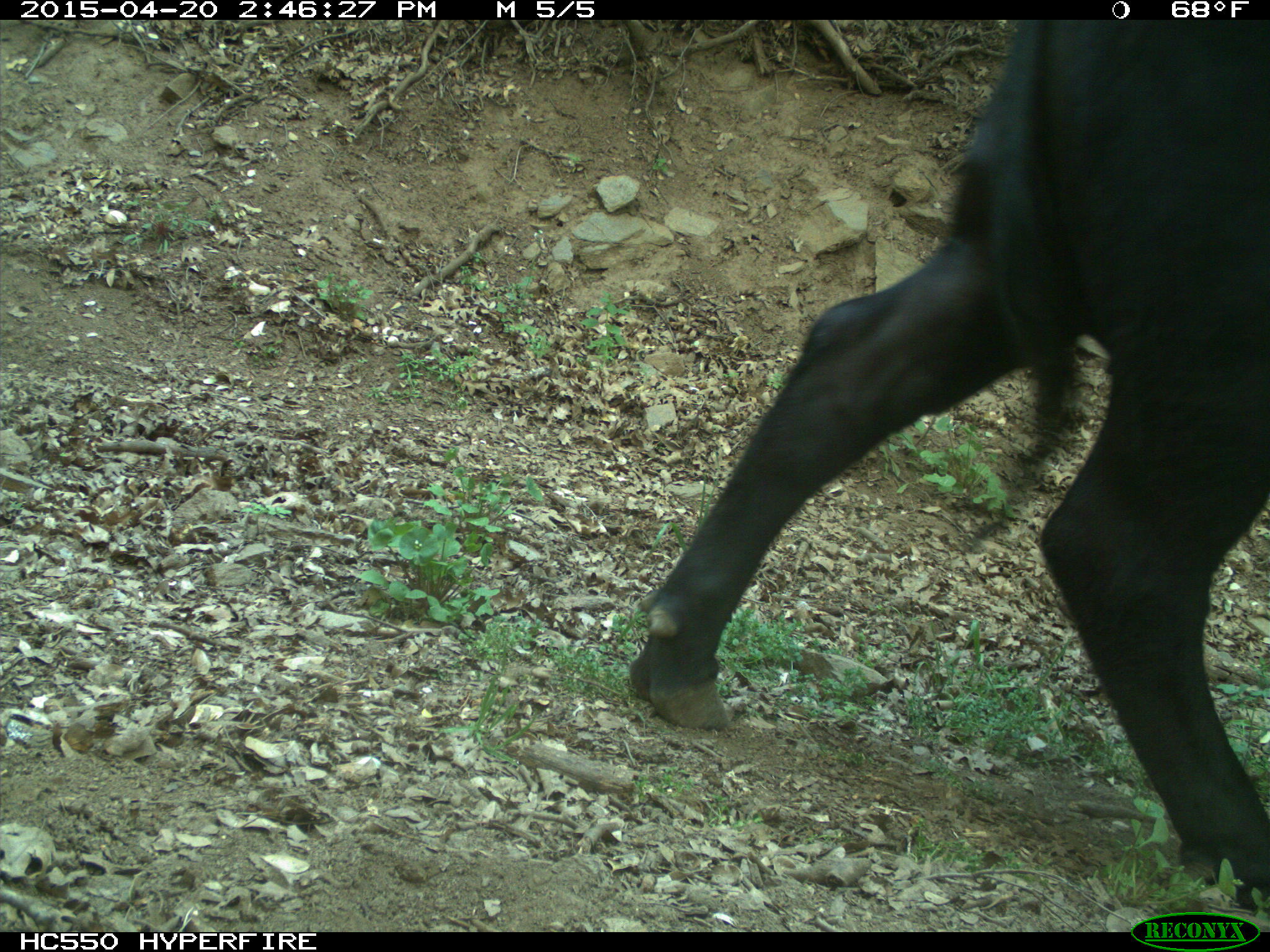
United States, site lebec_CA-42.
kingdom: Animalia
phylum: Chordata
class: Mammalia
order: Artiodactyla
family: Bovidae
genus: Bos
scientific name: Bos taurus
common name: domestic cow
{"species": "Bos taurus (domestic cow)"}